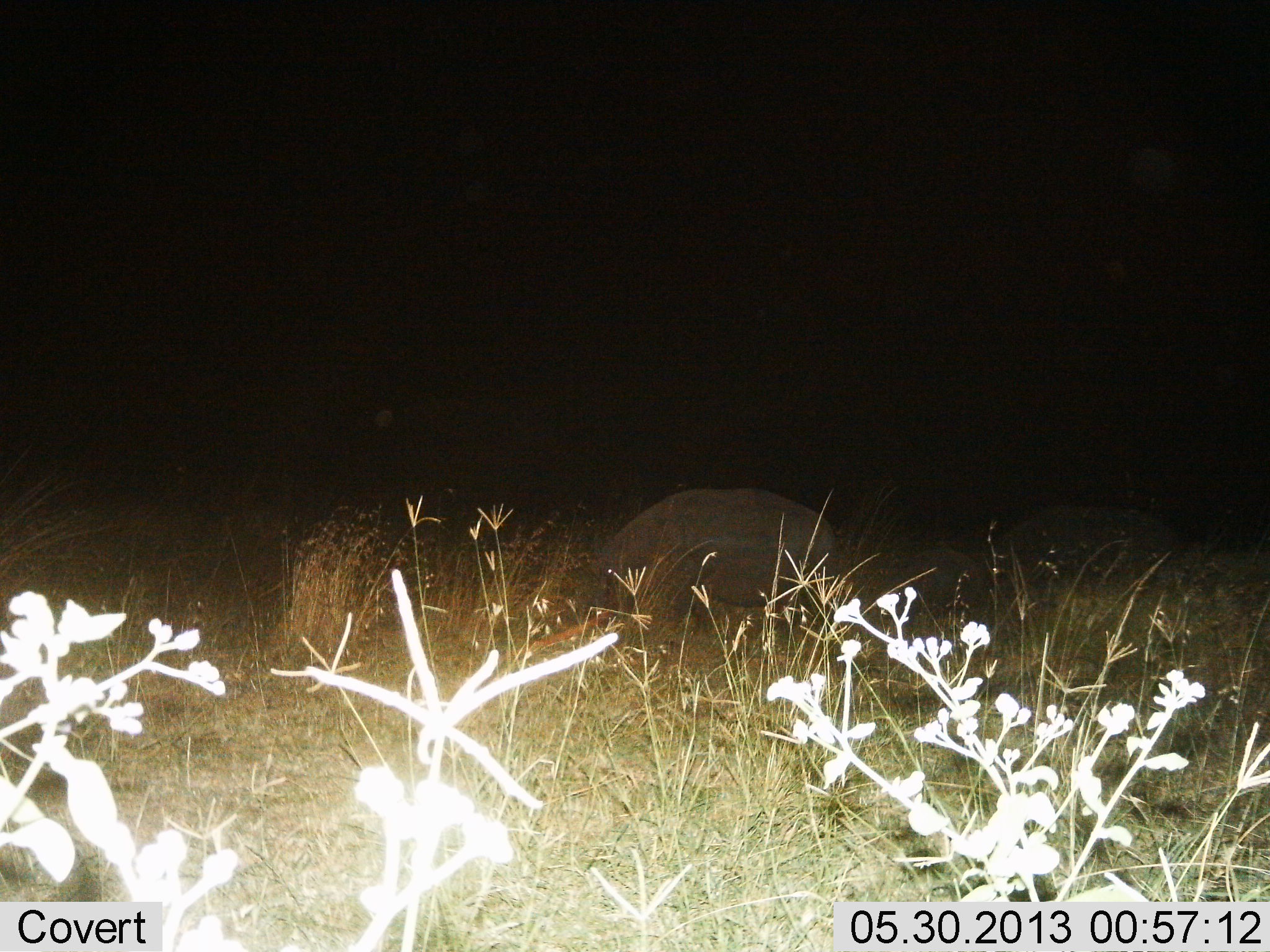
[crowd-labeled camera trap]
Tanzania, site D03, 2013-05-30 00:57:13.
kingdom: Animalia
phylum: Chordata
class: Mammalia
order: Artiodactyla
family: Hippopotamidae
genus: Hippopotamus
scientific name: Hippopotamus amphibius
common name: hippopotamus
Hippopotamus (Hippopotamus amphibius), count 2. Behavior (volunteer vote fractions): standing 40%, resting 0%, moving 10%, interacting 0%. Young present (vote fraction): 30%. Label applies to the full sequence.